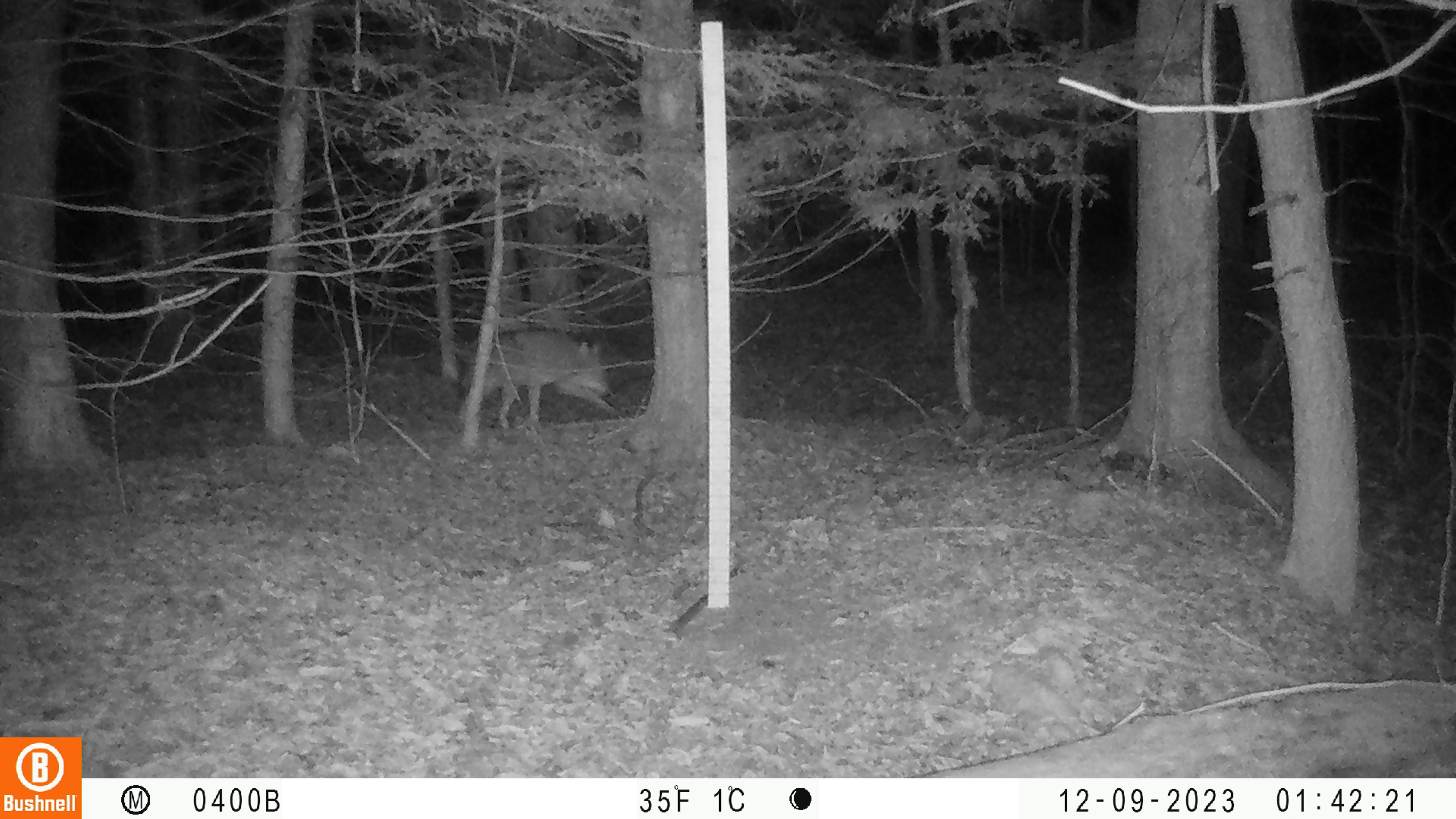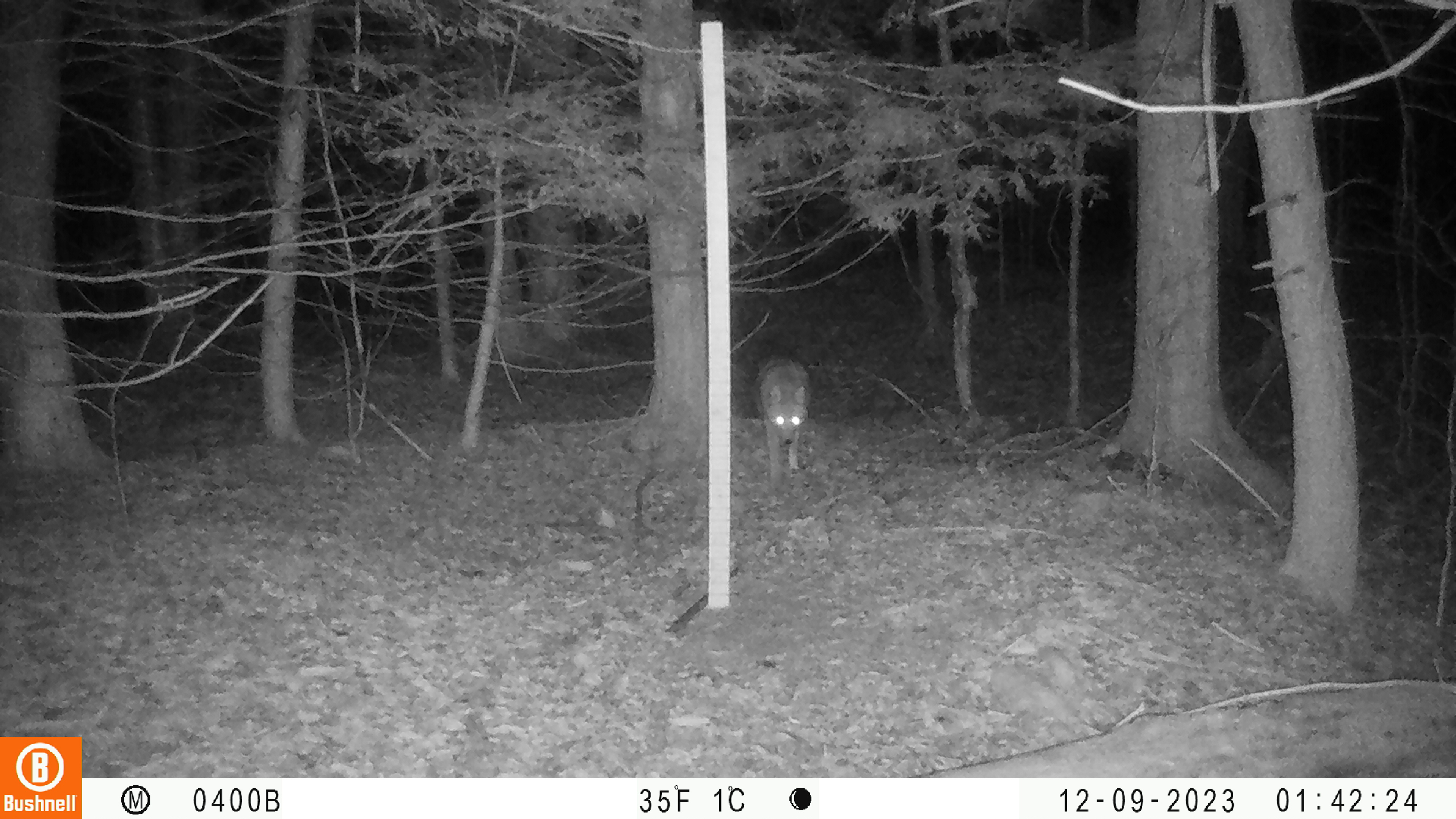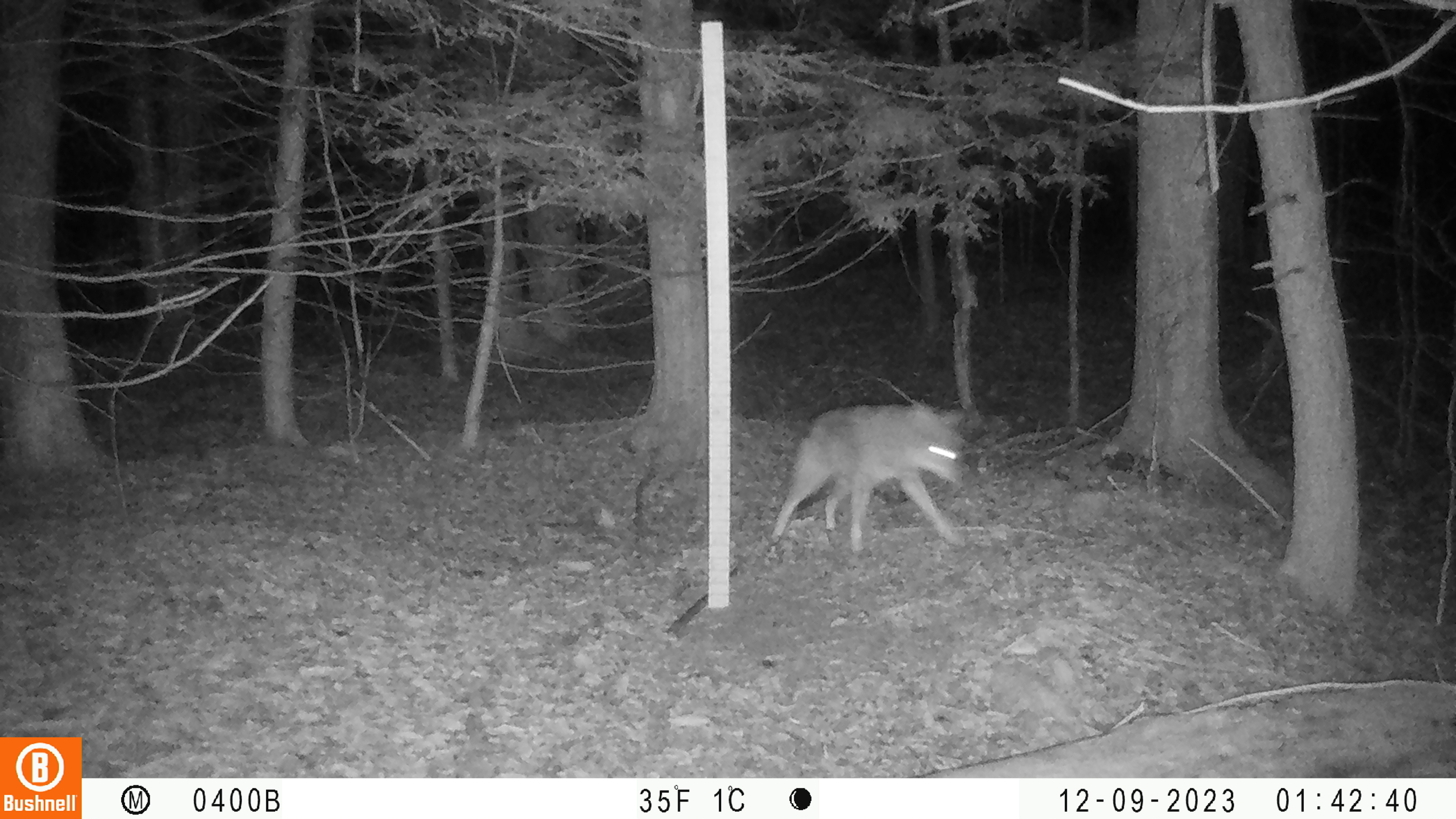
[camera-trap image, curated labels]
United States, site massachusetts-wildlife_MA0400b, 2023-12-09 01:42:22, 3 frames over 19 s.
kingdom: Animalia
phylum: Chordata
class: Mammalia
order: Carnivora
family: Canidae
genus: Canis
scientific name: Canis latrans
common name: coyote